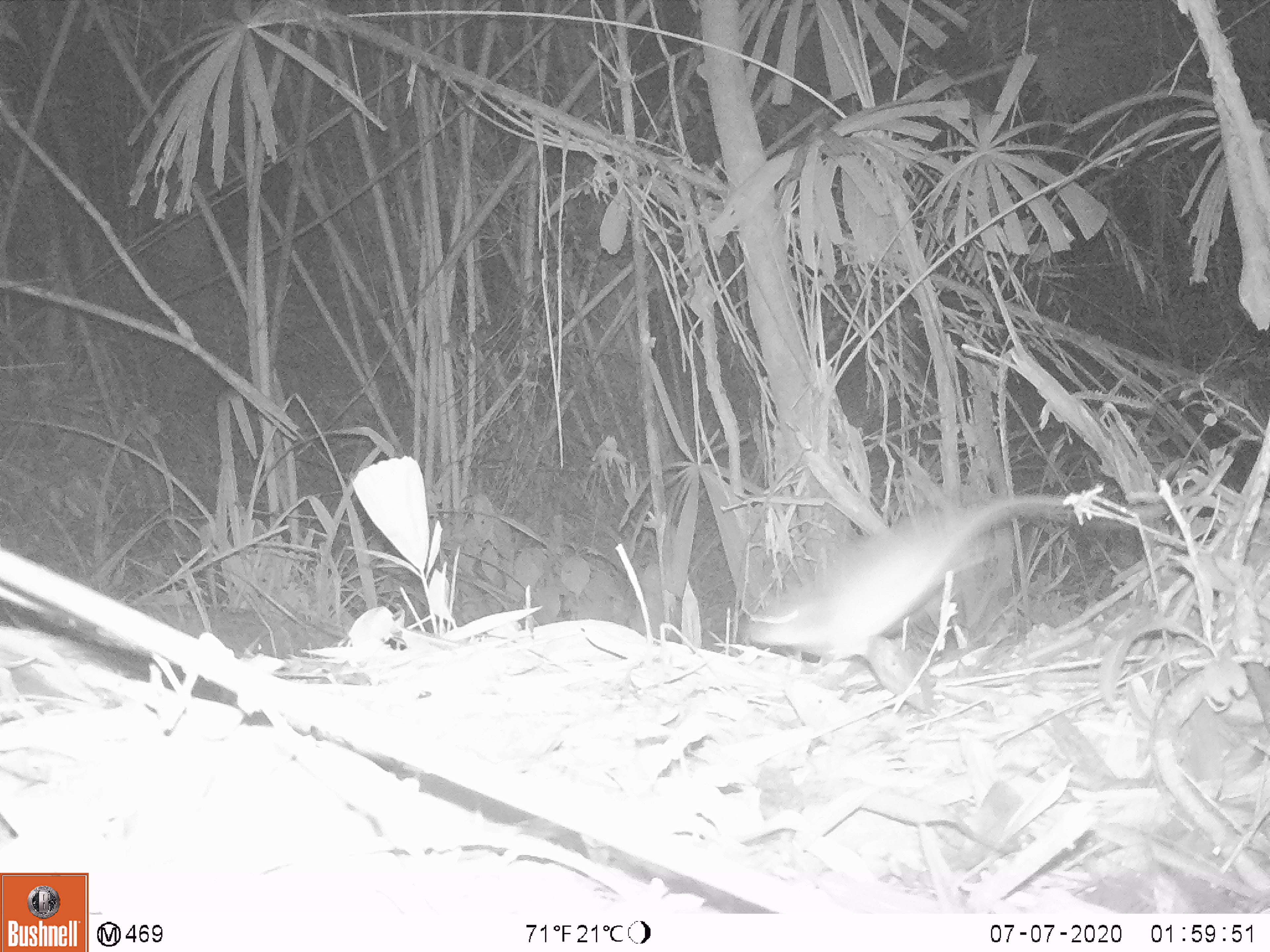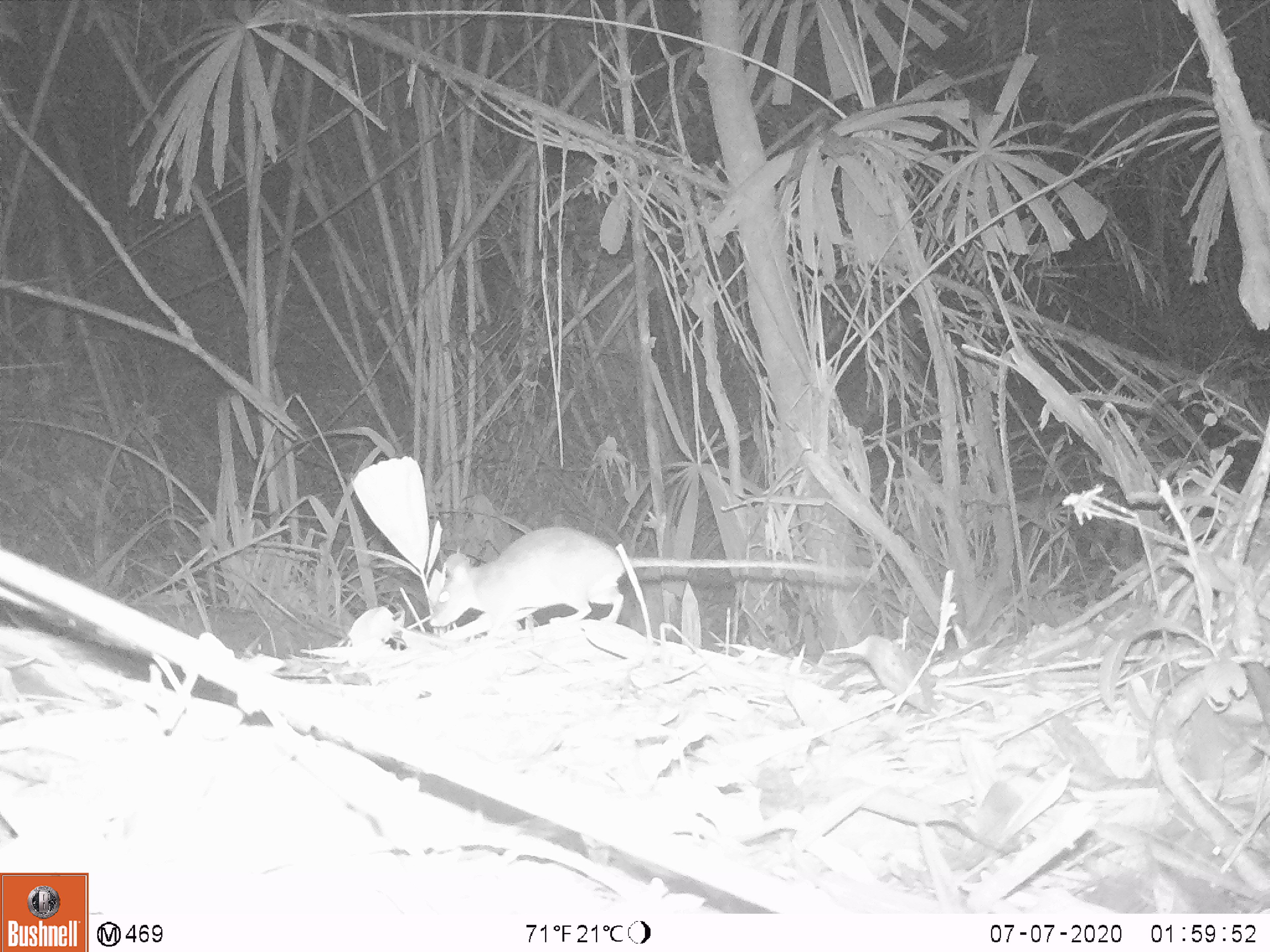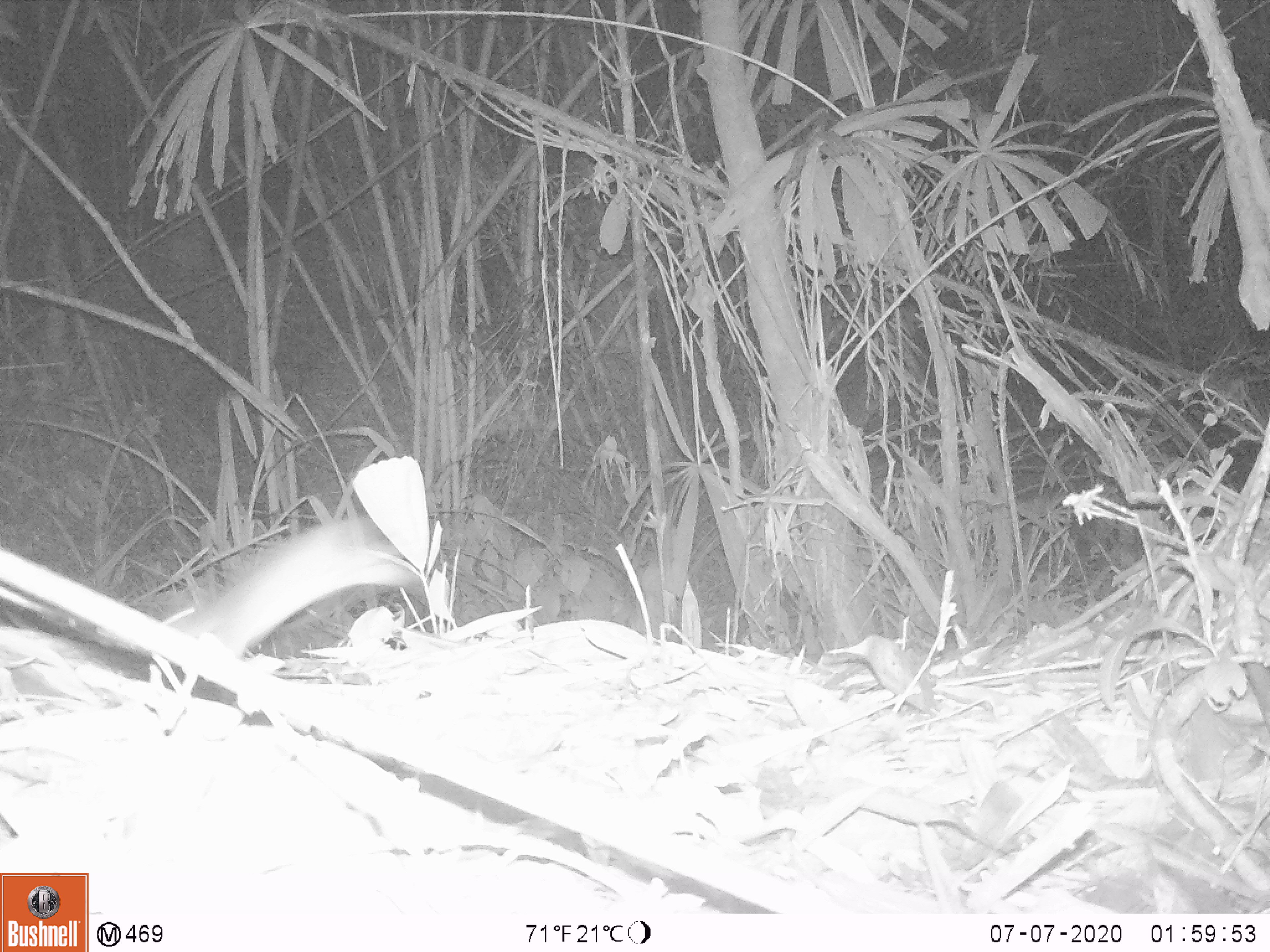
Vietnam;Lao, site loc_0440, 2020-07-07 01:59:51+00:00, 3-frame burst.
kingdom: Animalia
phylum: Chordata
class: Mammalia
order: Rodentia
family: Muridae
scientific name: Muridae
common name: old-world mice and rats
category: unidentified murid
Unidentified murid (old-world mice and rats) (Muridae). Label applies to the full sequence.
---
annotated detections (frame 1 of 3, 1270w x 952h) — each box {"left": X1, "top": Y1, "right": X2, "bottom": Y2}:
unidentified murid: {"left": 749, "top": 495, "right": 1063, "bottom": 663}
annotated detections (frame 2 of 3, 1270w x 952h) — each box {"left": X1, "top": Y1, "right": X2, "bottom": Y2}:
unidentified murid: {"left": 427, "top": 525, "right": 844, "bottom": 639}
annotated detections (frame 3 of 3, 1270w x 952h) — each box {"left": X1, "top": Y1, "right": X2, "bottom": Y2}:
unidentified murid: {"left": 161, "top": 514, "right": 427, "bottom": 662}